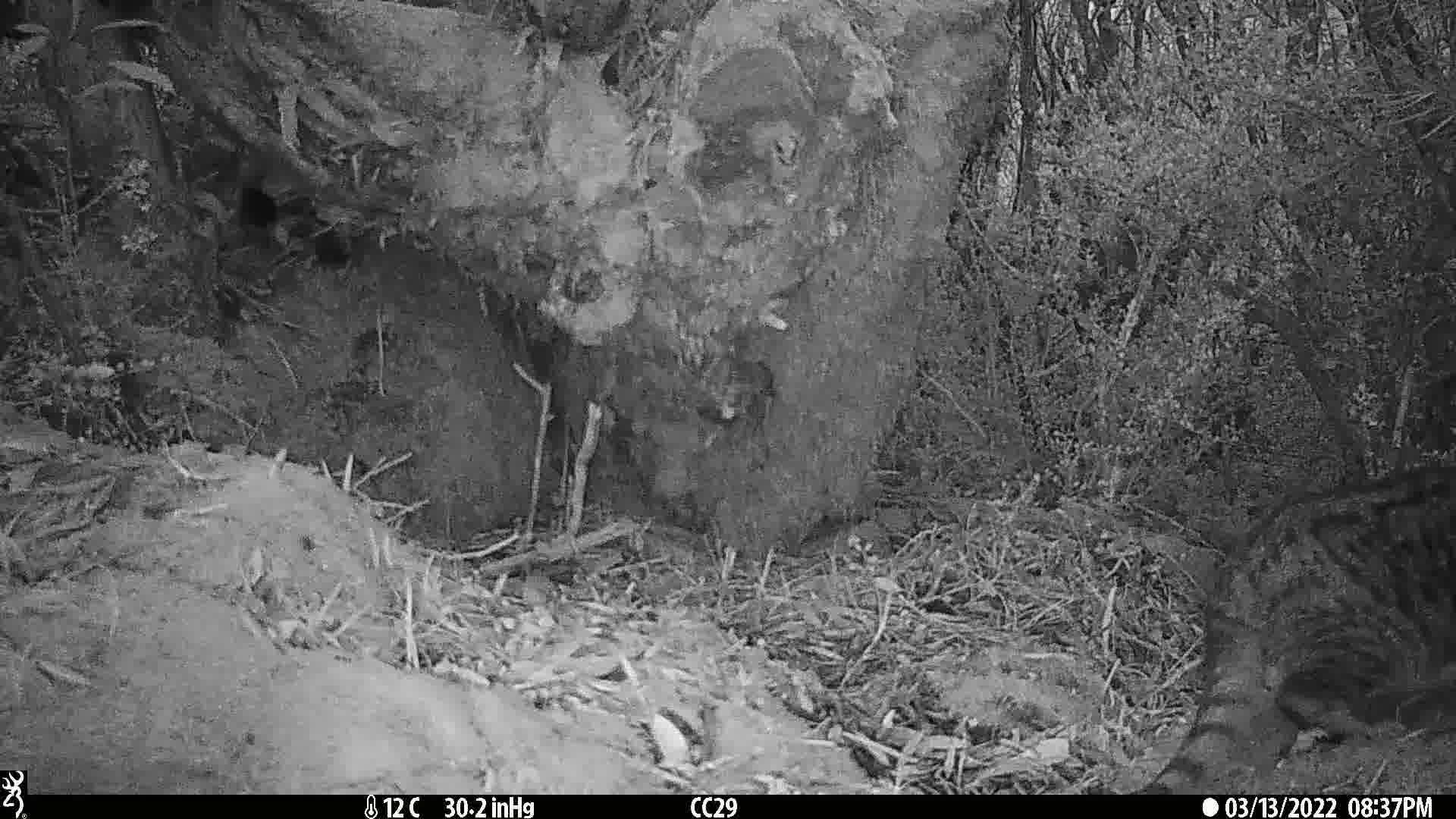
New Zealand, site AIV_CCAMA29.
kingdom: Animalia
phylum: Chordata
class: Mammalia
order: Carnivora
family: Felidae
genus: Felis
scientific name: Felis catus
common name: domestic cat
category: cat